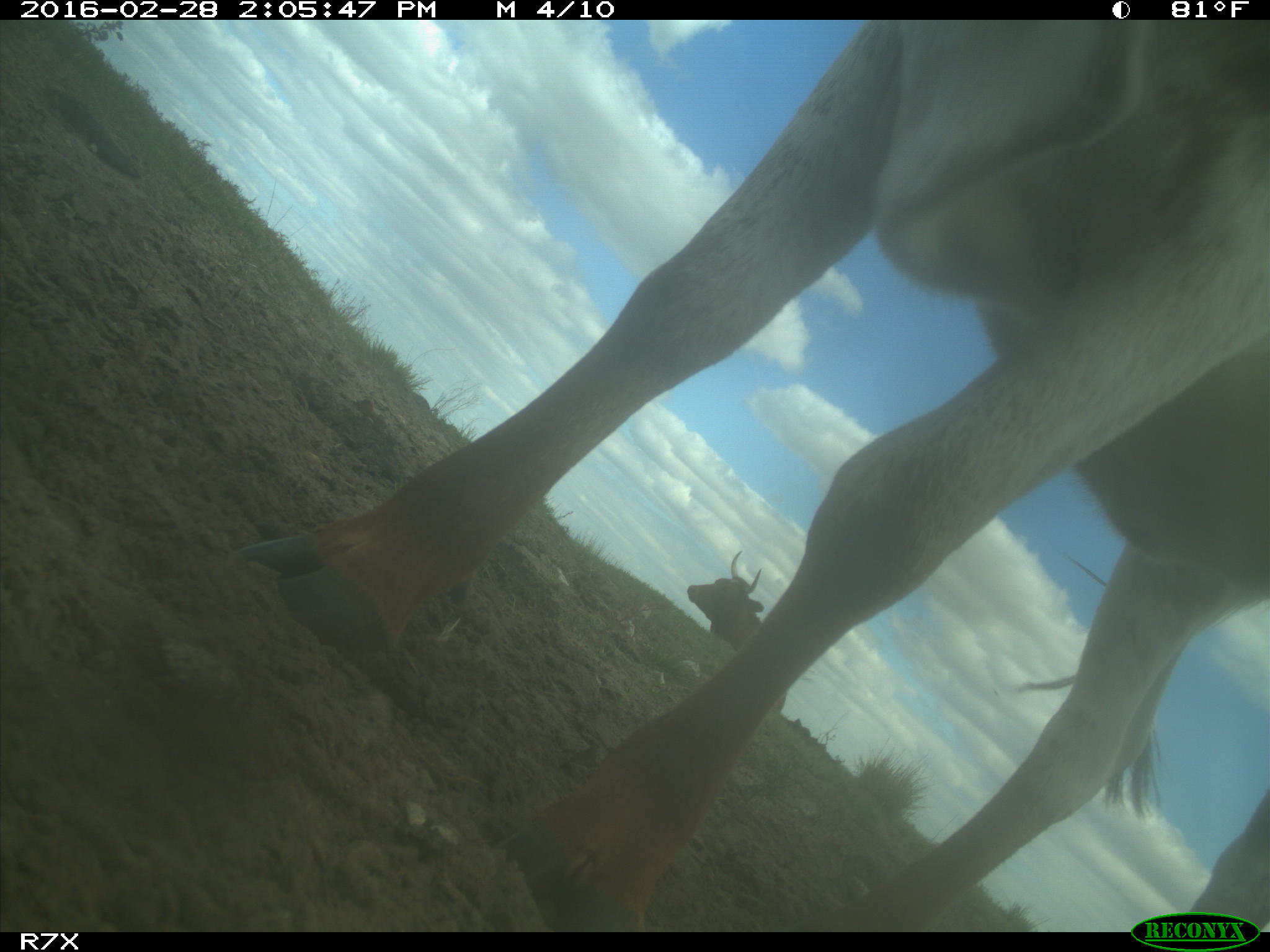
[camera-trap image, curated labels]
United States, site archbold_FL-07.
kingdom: Animalia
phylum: Chordata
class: Mammalia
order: Artiodactyla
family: Bovidae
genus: Bos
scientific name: Bos taurus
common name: domestic cow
Bos taurus (domestic cow).